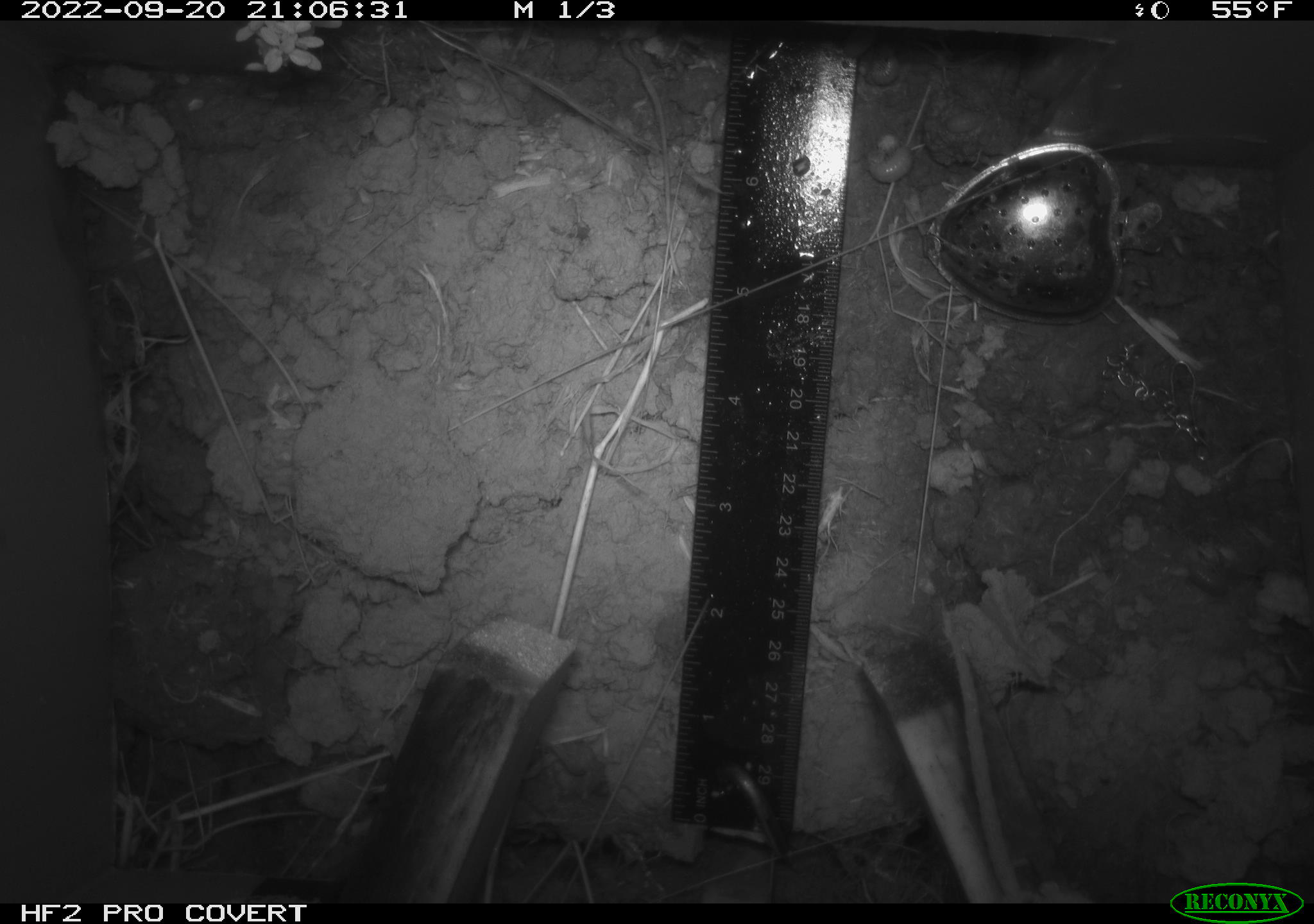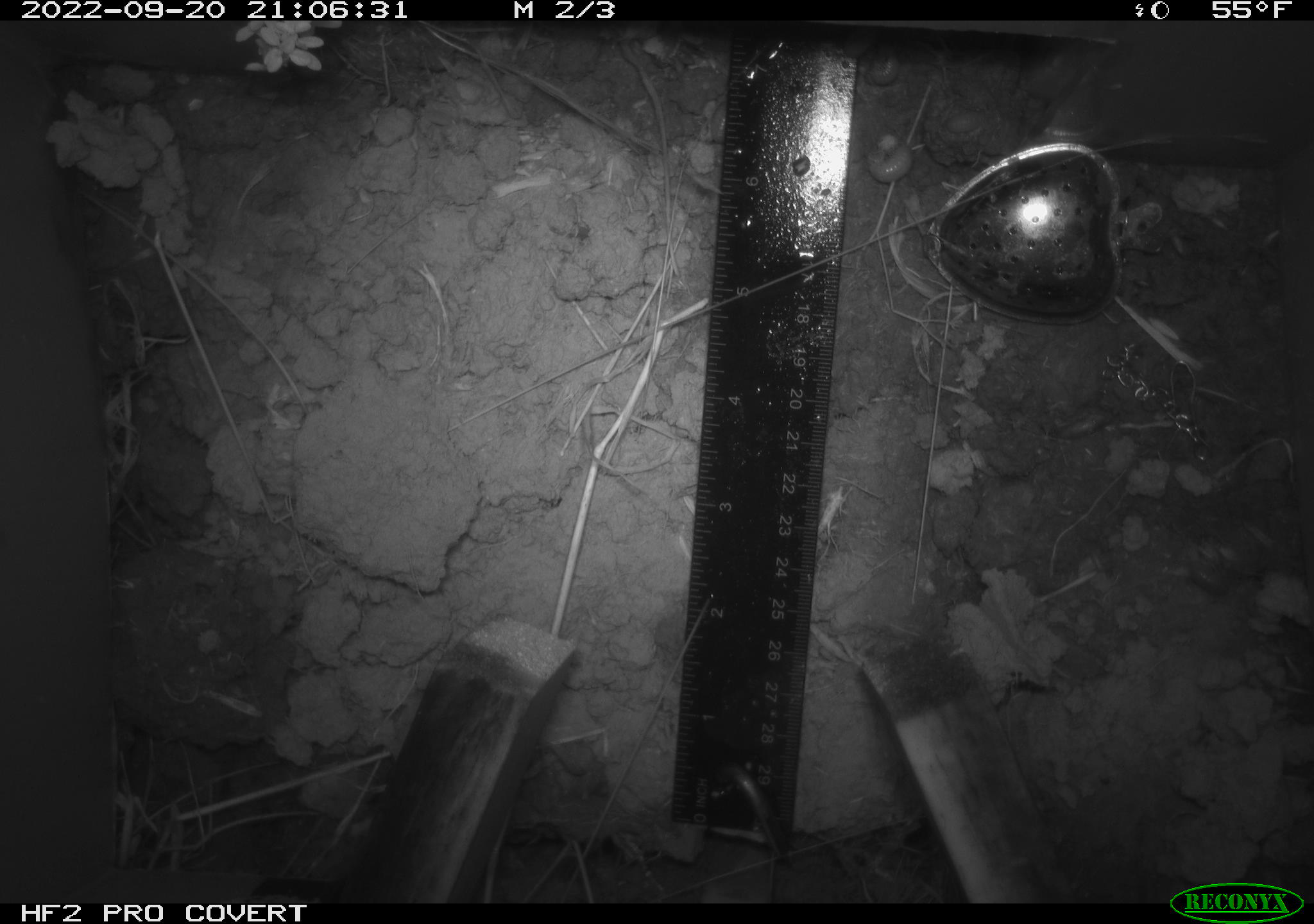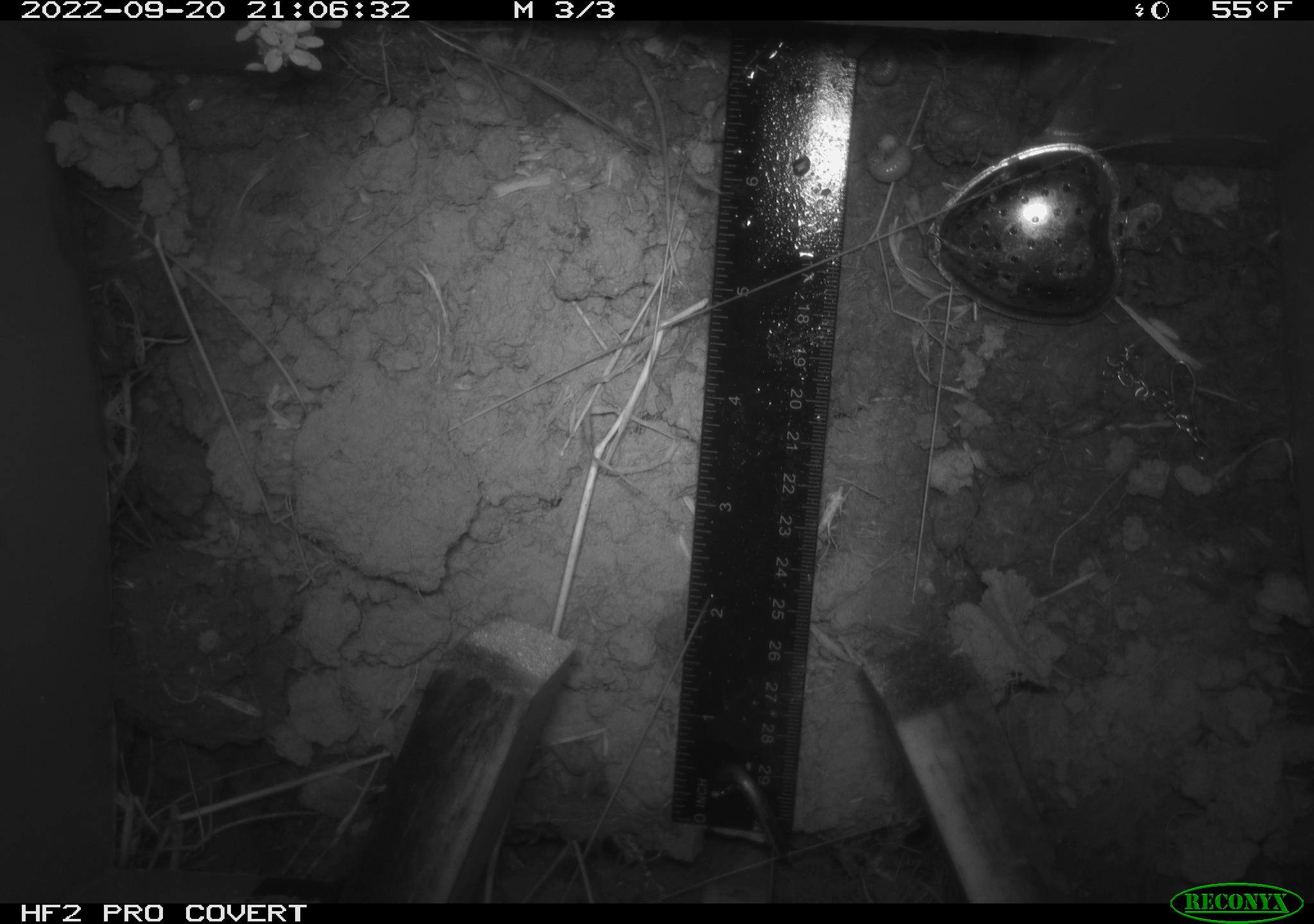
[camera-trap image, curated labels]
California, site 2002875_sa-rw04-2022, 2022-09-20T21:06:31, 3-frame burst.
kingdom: Animalia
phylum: Chordata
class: Mammalia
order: Rodentia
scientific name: Rodentia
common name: mouse species